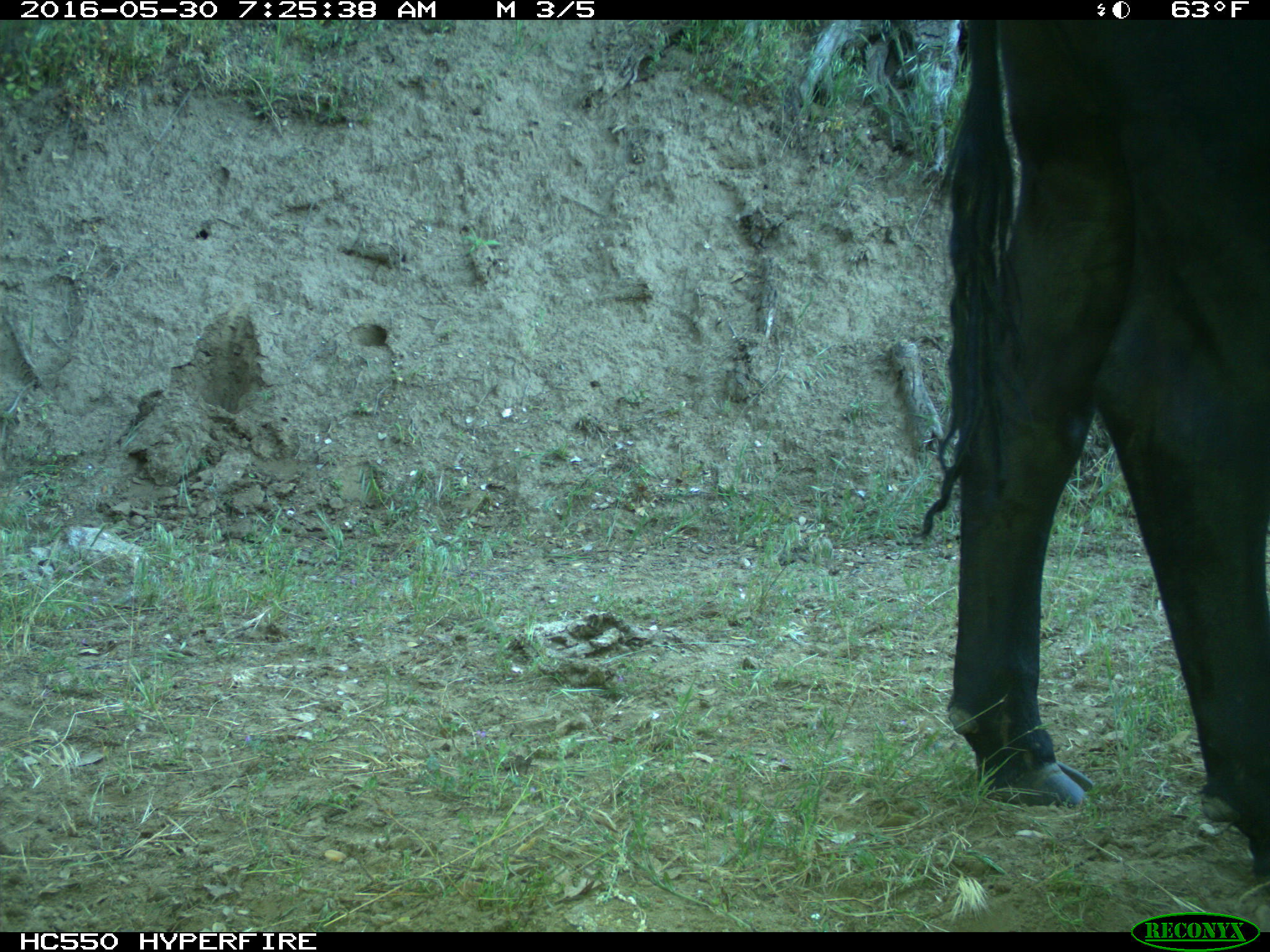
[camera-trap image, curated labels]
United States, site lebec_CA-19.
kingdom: Animalia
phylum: Chordata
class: Mammalia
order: Artiodactyla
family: Bovidae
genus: Bos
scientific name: Bos taurus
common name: domestic cow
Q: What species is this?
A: Bos taurus (domestic cow).